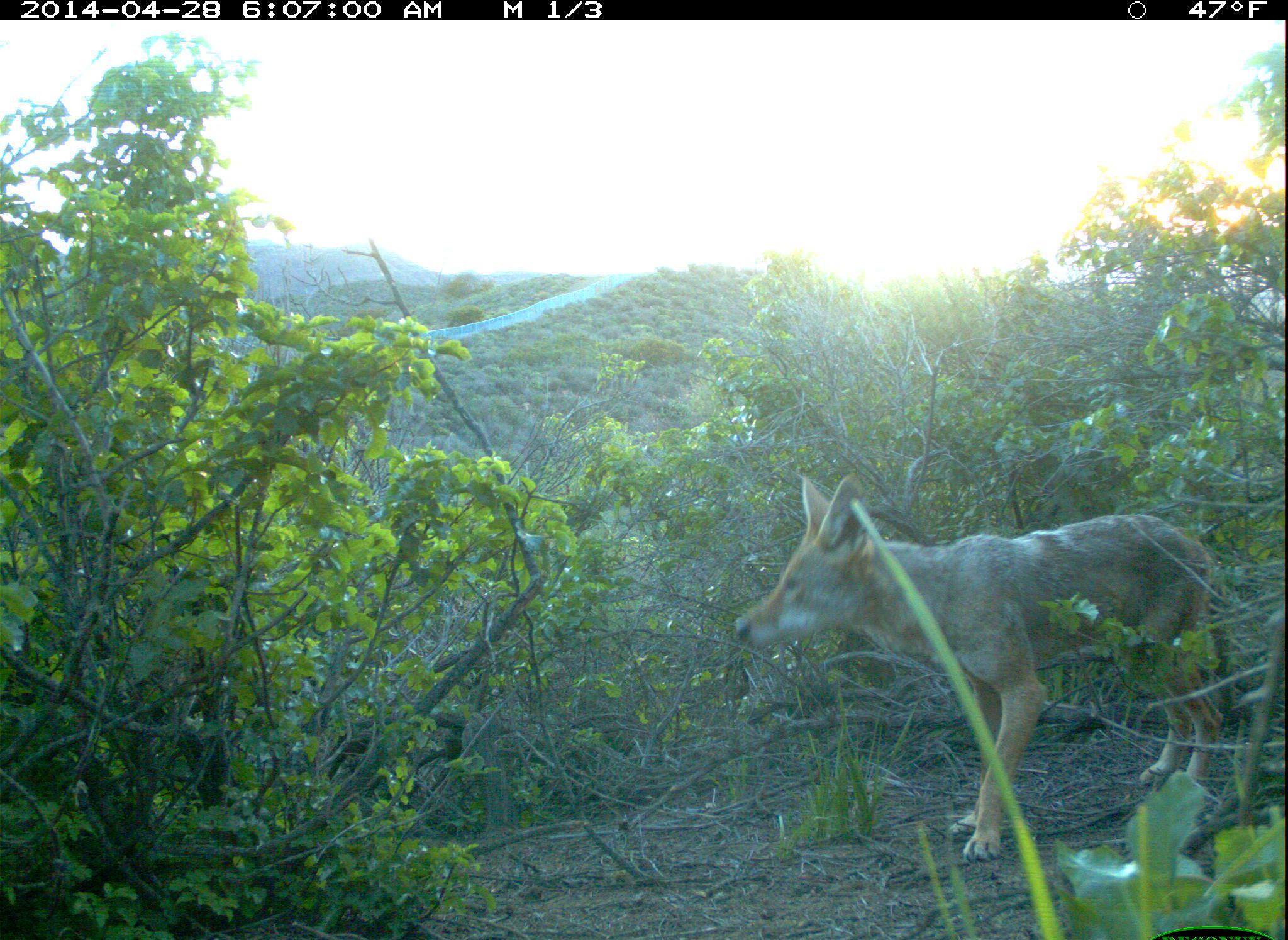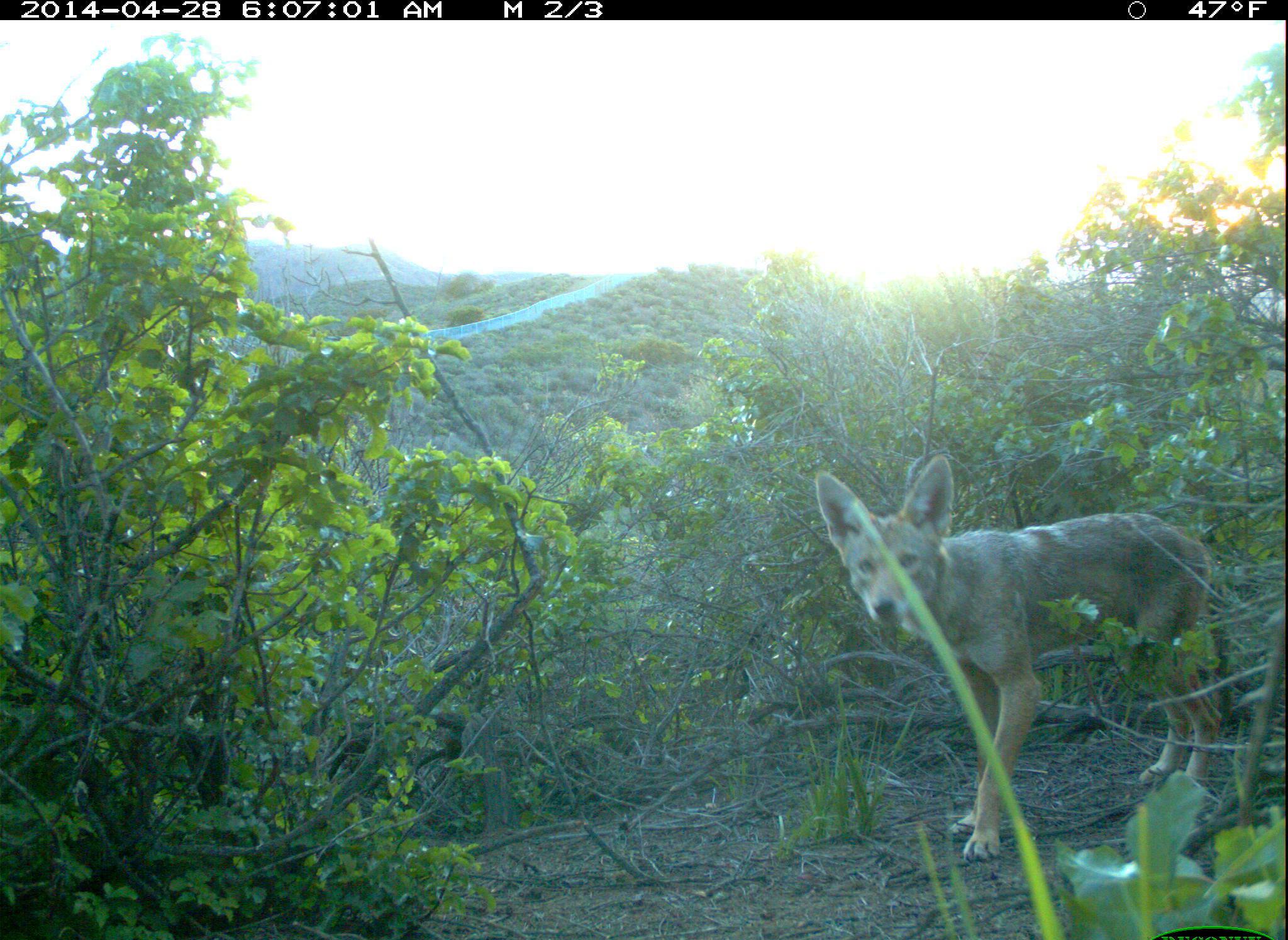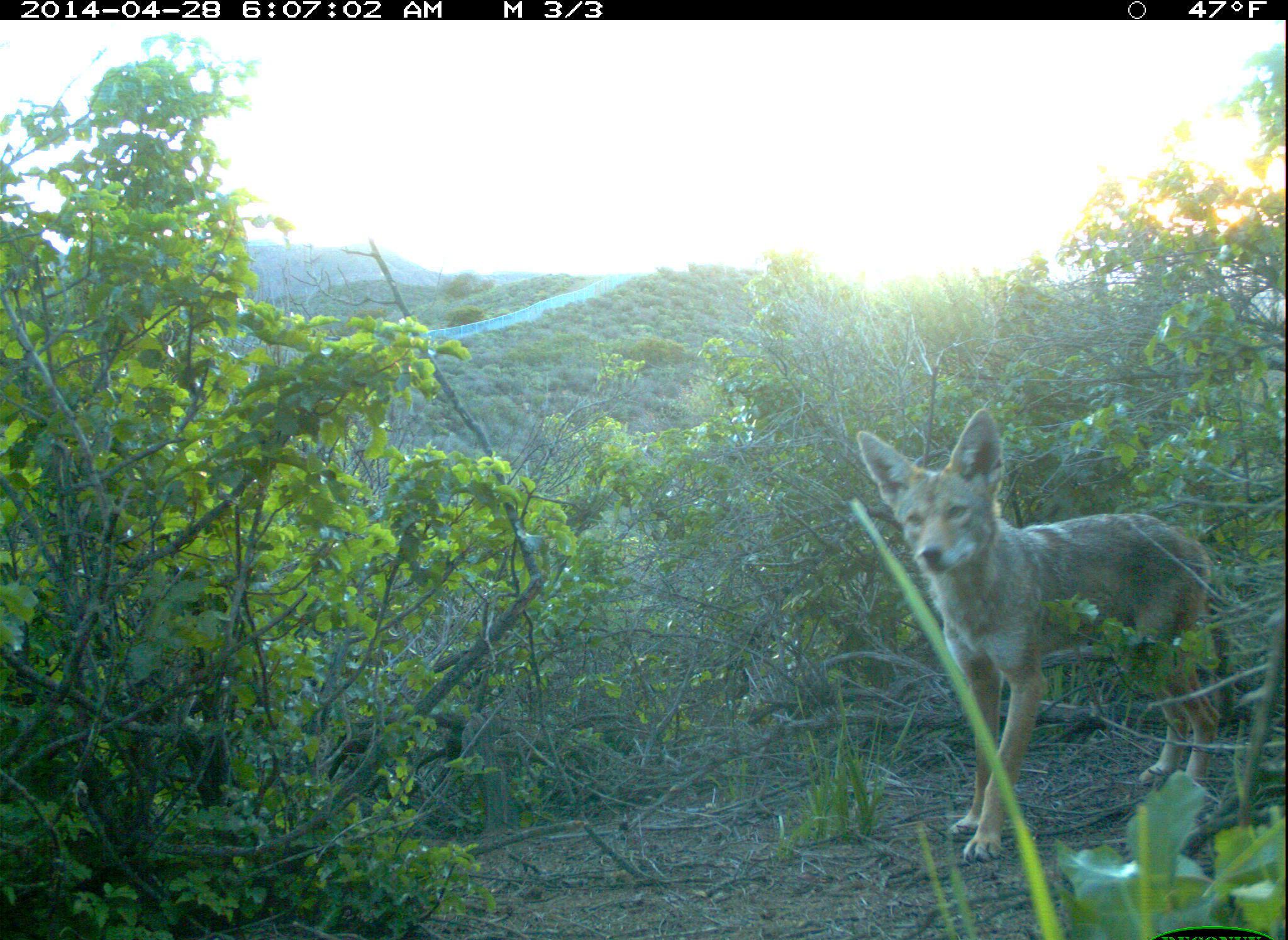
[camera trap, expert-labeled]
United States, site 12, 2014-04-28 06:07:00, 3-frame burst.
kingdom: Animalia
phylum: Chordata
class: Mammalia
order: Carnivora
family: Canidae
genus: Canis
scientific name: Canis latrans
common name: coyote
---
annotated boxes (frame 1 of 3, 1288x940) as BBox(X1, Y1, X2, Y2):
coyote: BBox(733, 475, 1226, 865)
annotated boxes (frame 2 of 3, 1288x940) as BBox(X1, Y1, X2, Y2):
coyote: BBox(813, 453, 1224, 863)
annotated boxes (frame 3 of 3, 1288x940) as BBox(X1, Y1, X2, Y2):
coyote: BBox(856, 409, 1222, 866)